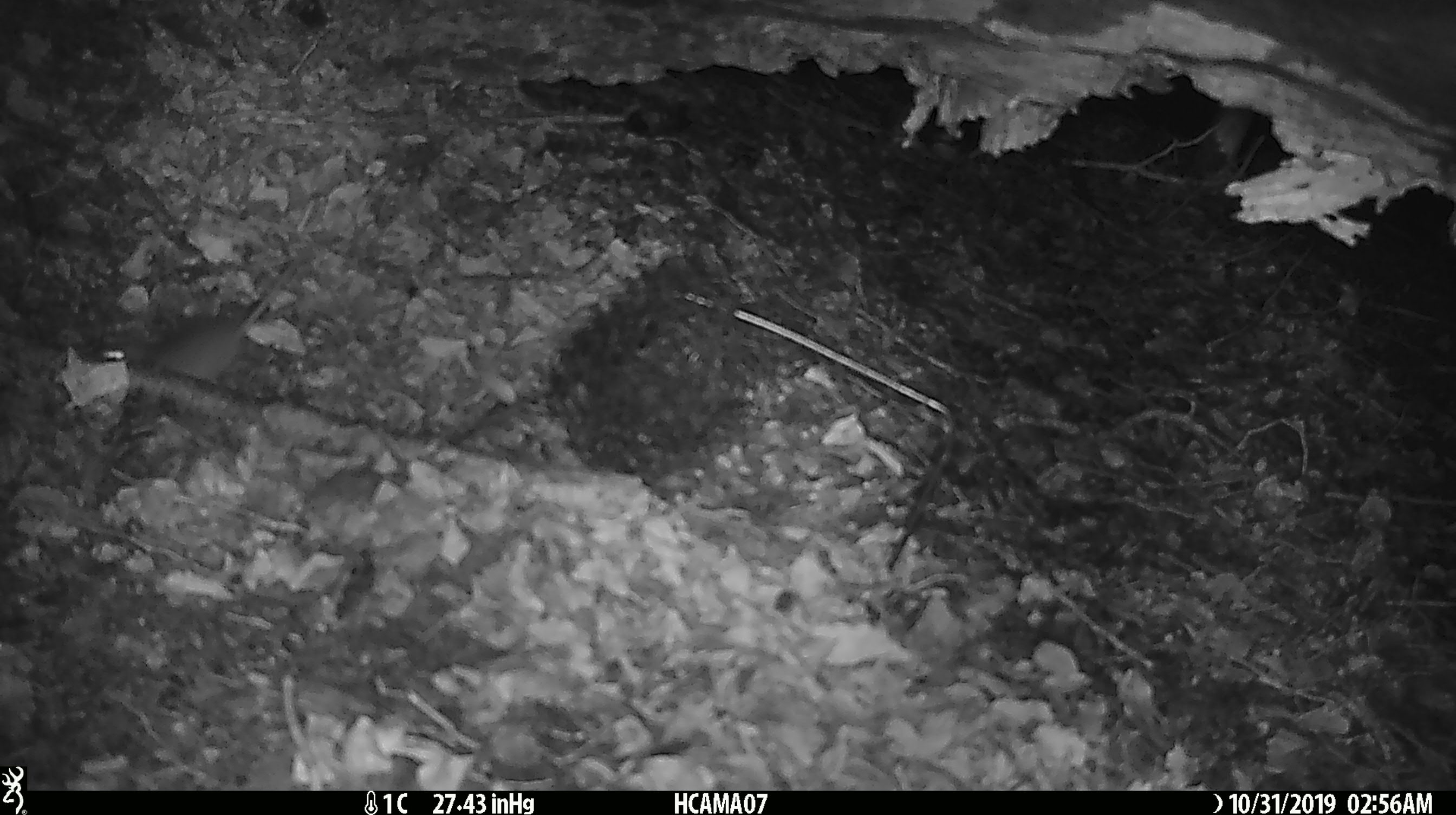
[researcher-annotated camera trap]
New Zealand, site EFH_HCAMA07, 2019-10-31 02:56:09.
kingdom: Animalia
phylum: Chordata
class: Mammalia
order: Rodentia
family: Muridae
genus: Mus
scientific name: Mus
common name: mouse